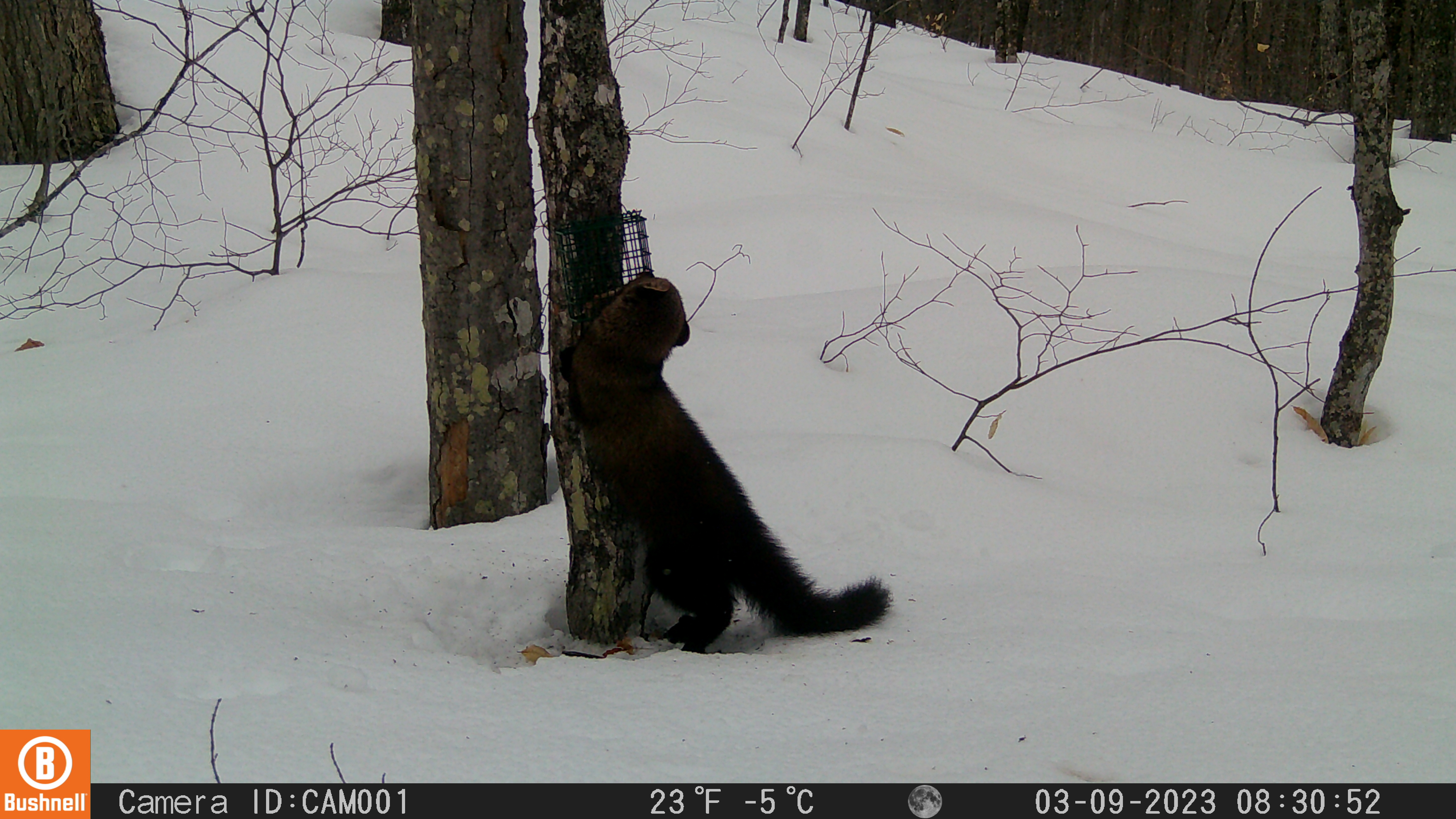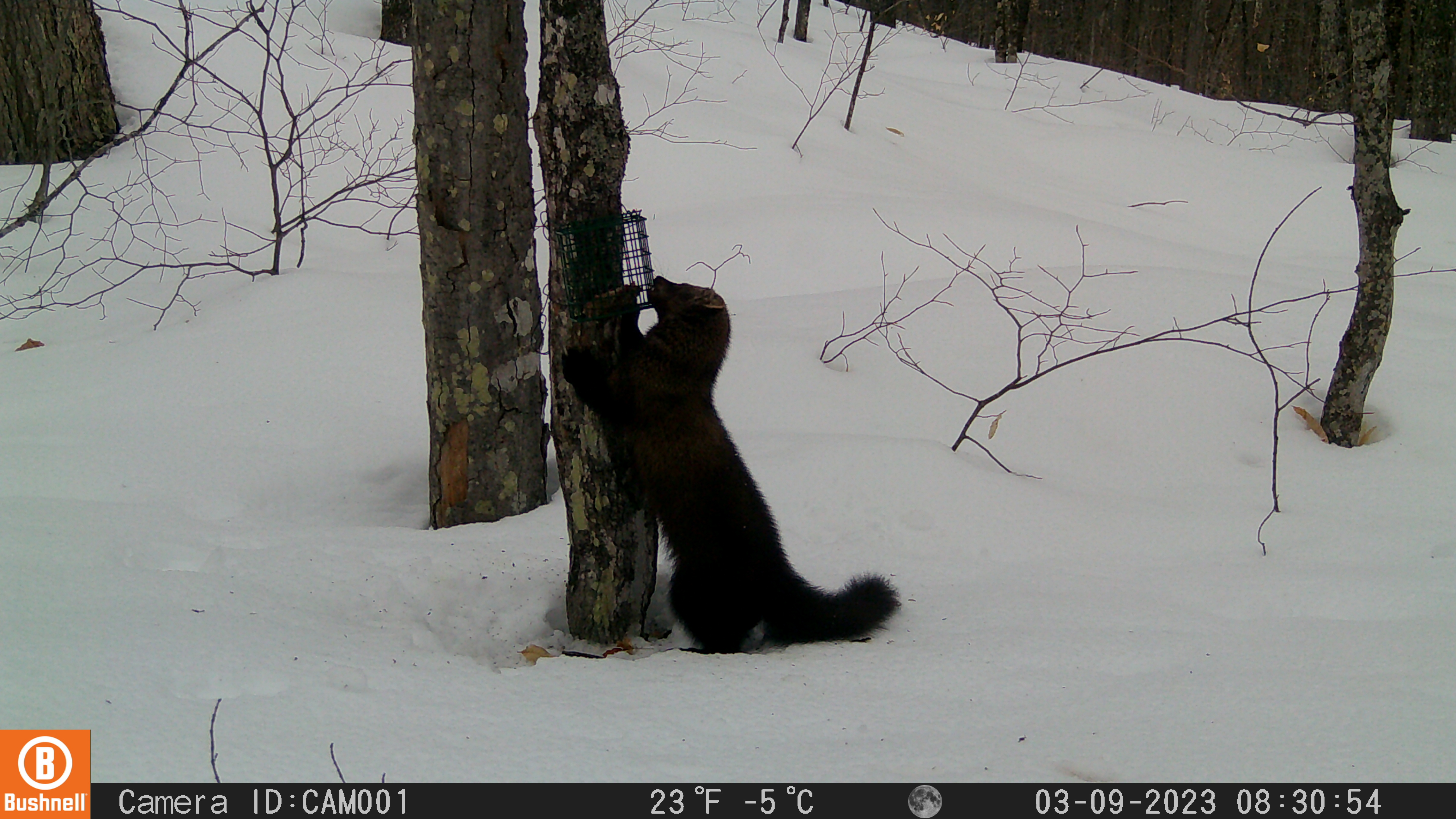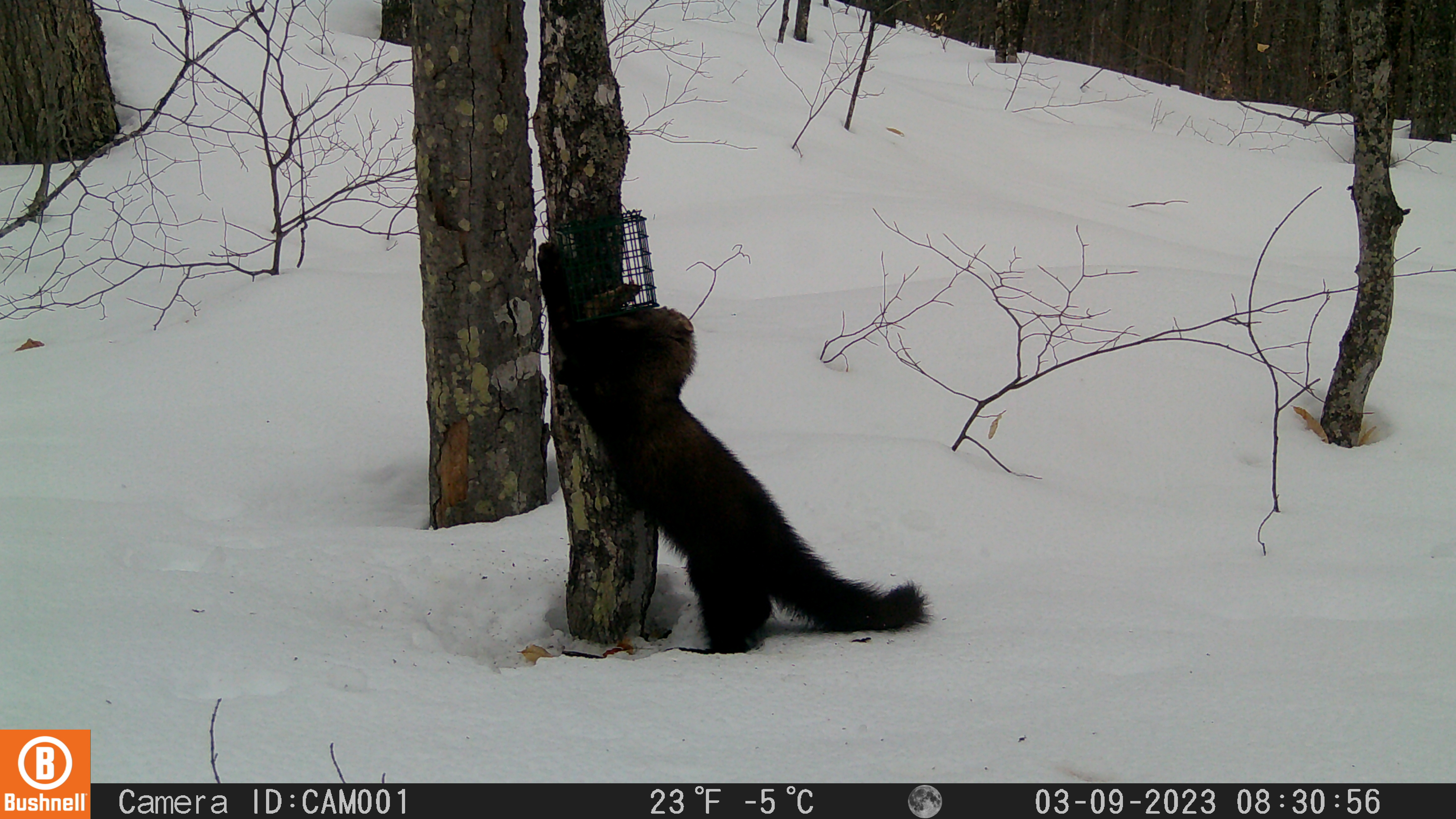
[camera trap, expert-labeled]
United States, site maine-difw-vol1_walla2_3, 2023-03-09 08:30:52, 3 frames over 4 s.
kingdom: Animalia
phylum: Chordata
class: Mammalia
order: Carnivora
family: Mustelidae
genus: Pekania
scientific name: Pekania pennanti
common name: fisher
Fisher (Pekania pennanti).